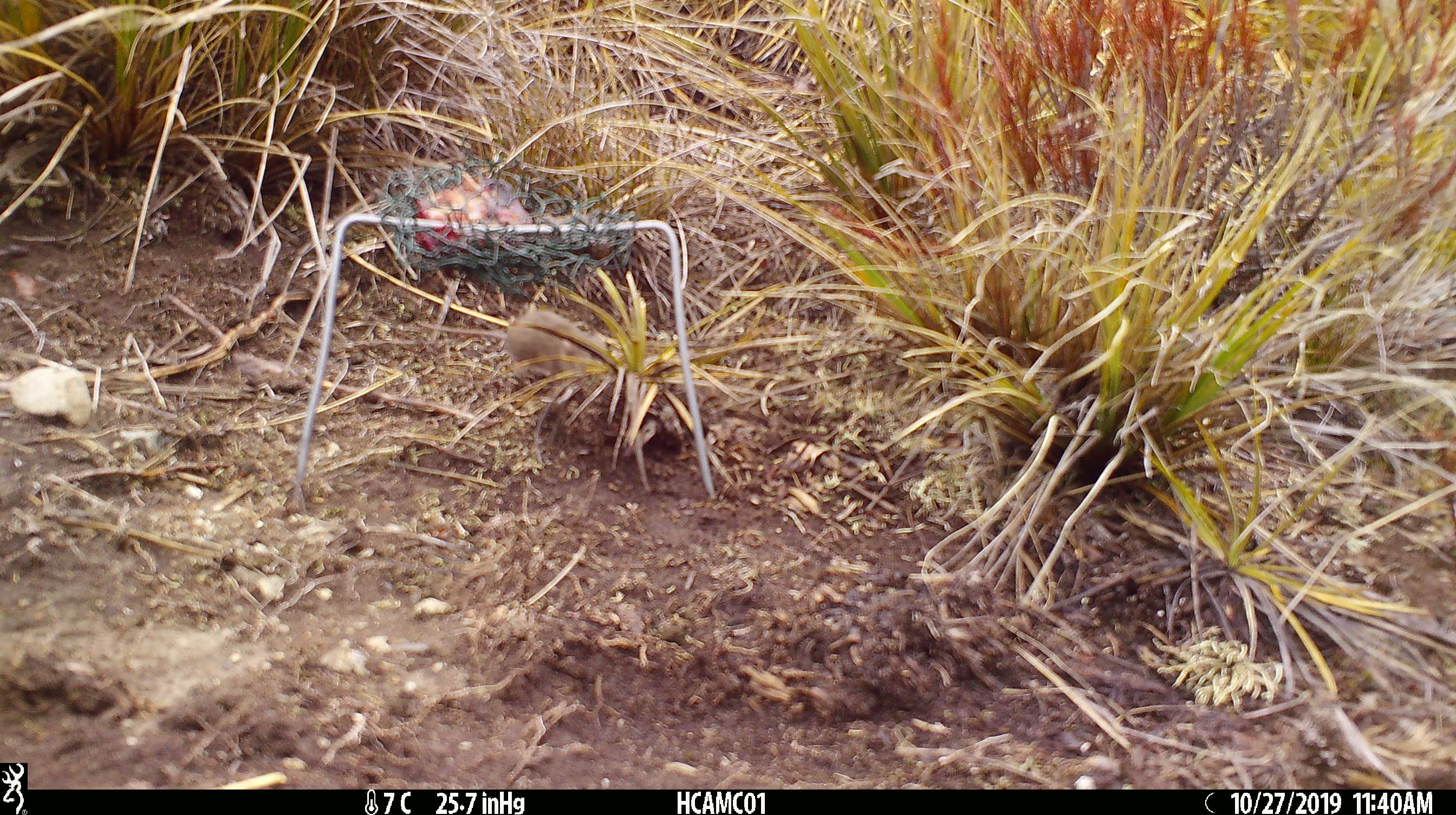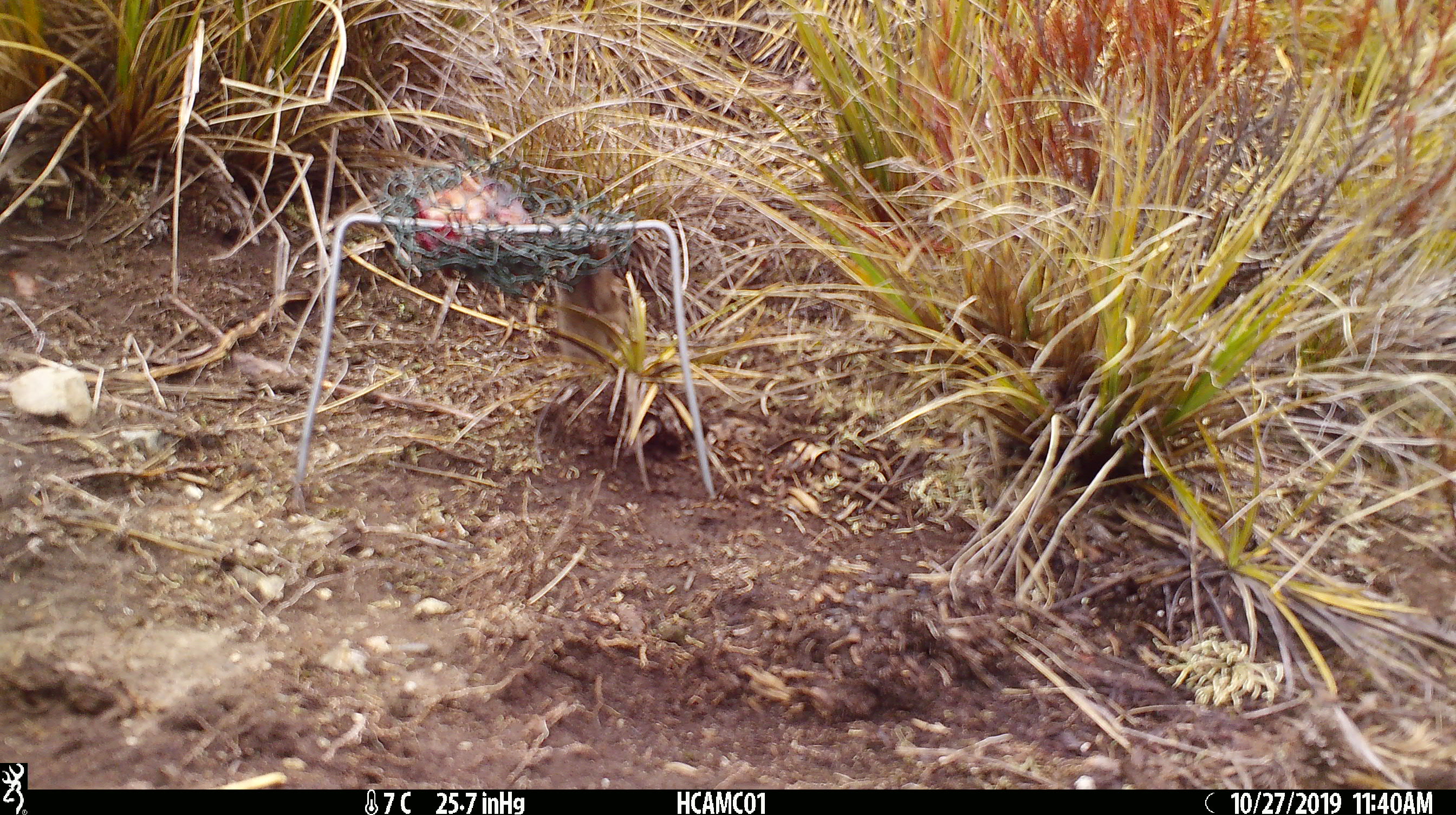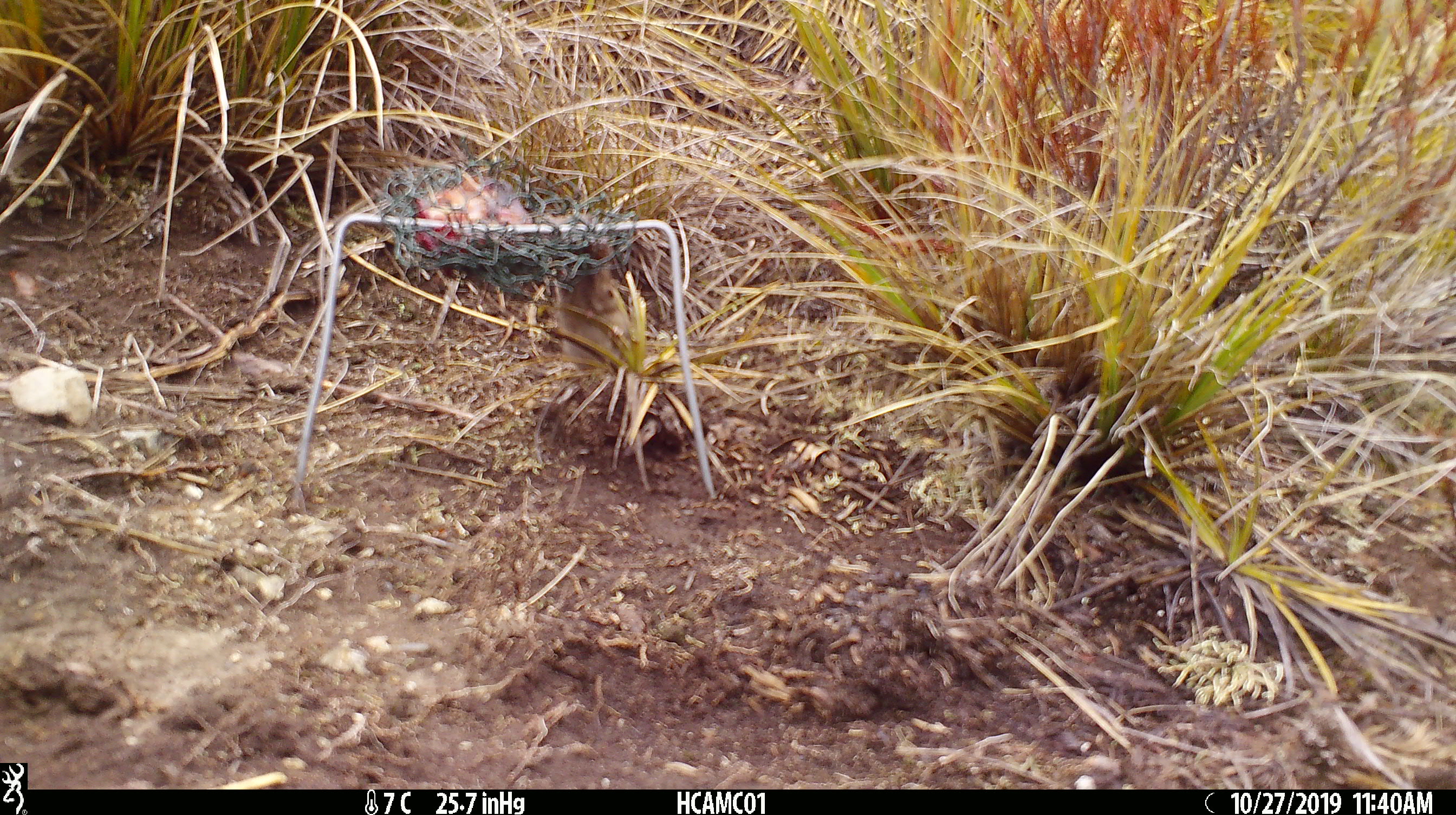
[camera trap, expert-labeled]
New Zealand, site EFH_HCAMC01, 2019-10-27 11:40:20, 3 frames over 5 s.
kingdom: Animalia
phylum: Chordata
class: Mammalia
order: Rodentia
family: Muridae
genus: Mus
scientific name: Mus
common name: mouse